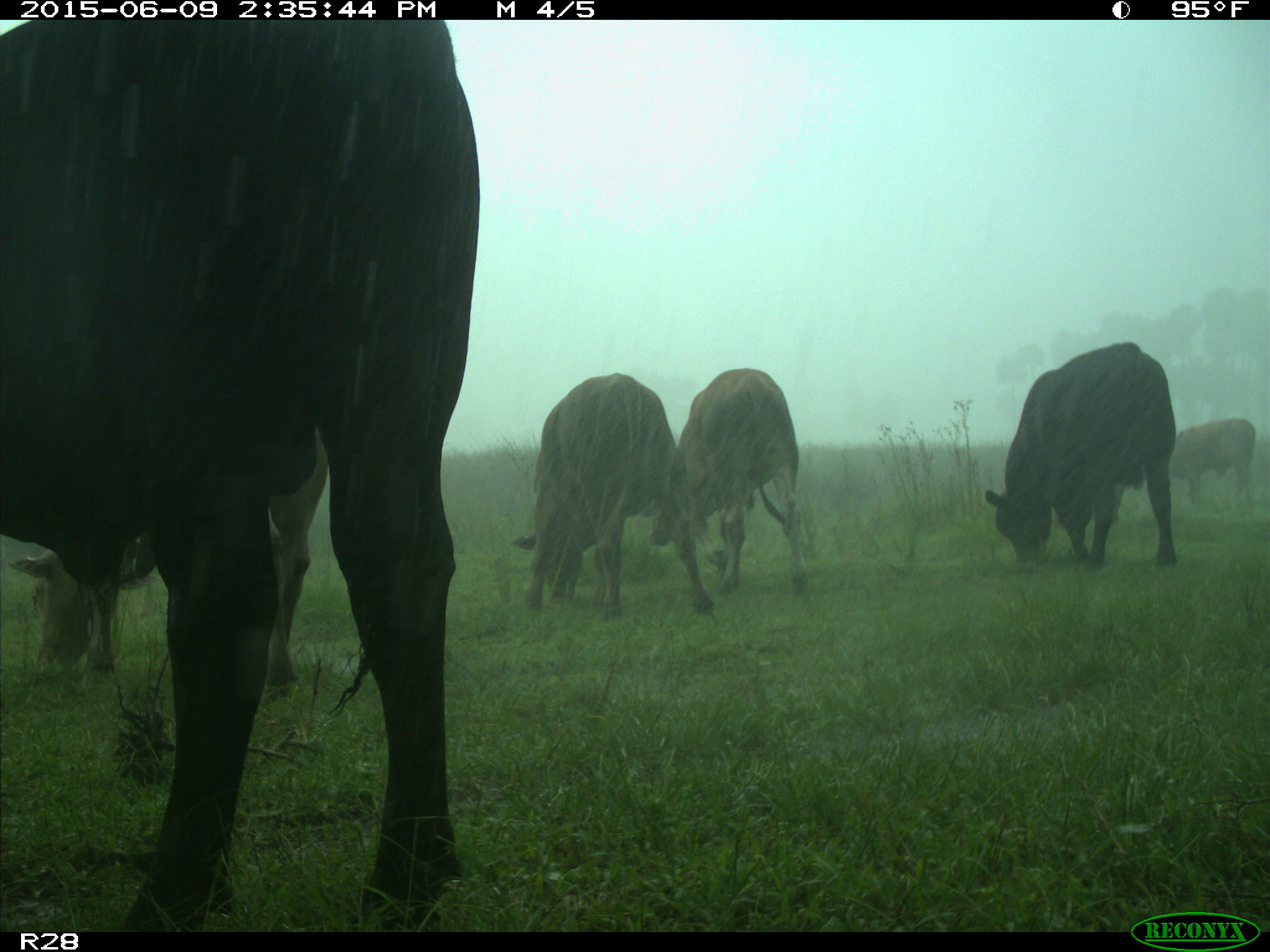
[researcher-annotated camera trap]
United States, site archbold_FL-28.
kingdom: Animalia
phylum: Chordata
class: Mammalia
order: Artiodactyla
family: Bovidae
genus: Bos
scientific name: Bos taurus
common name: domestic cow